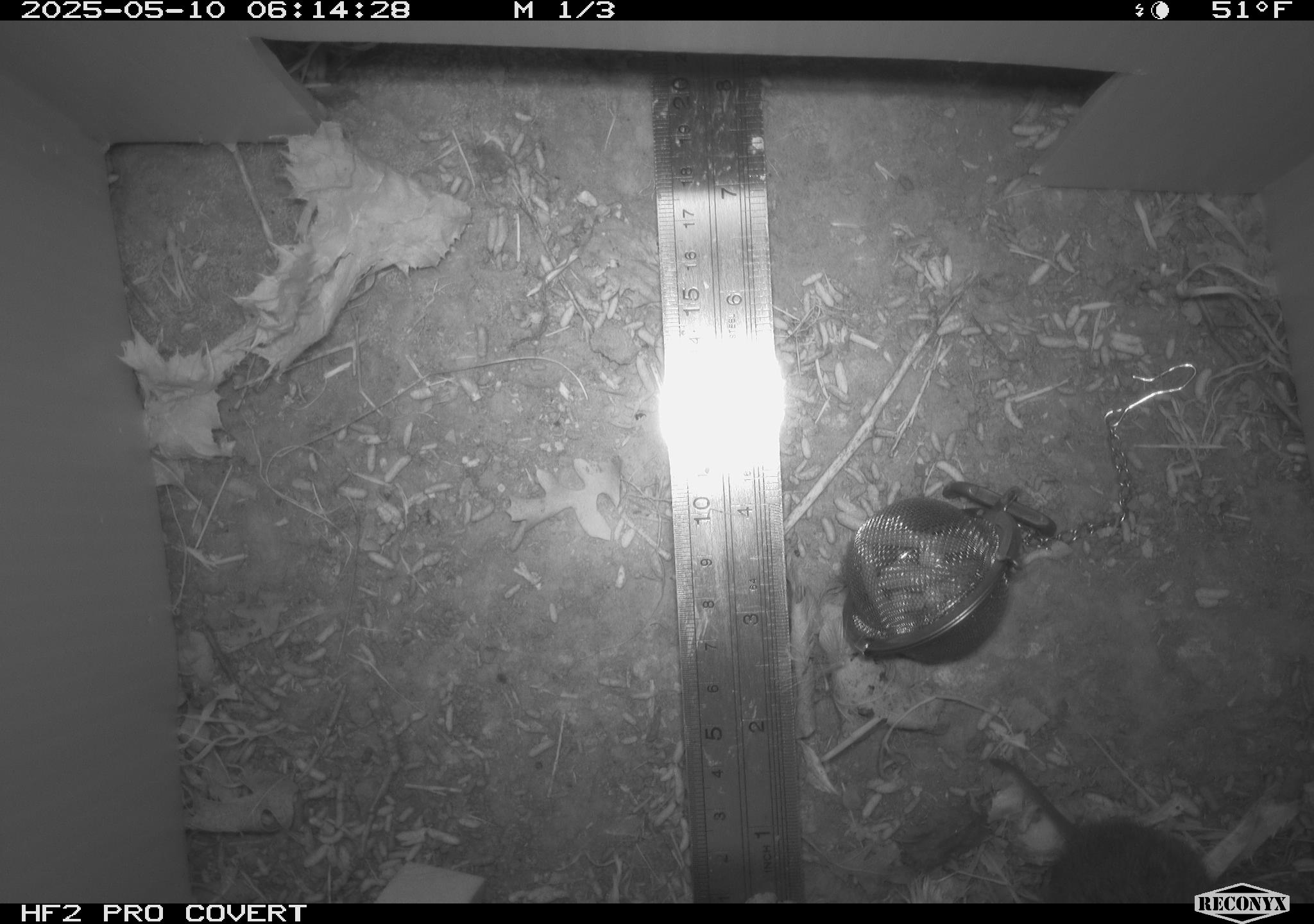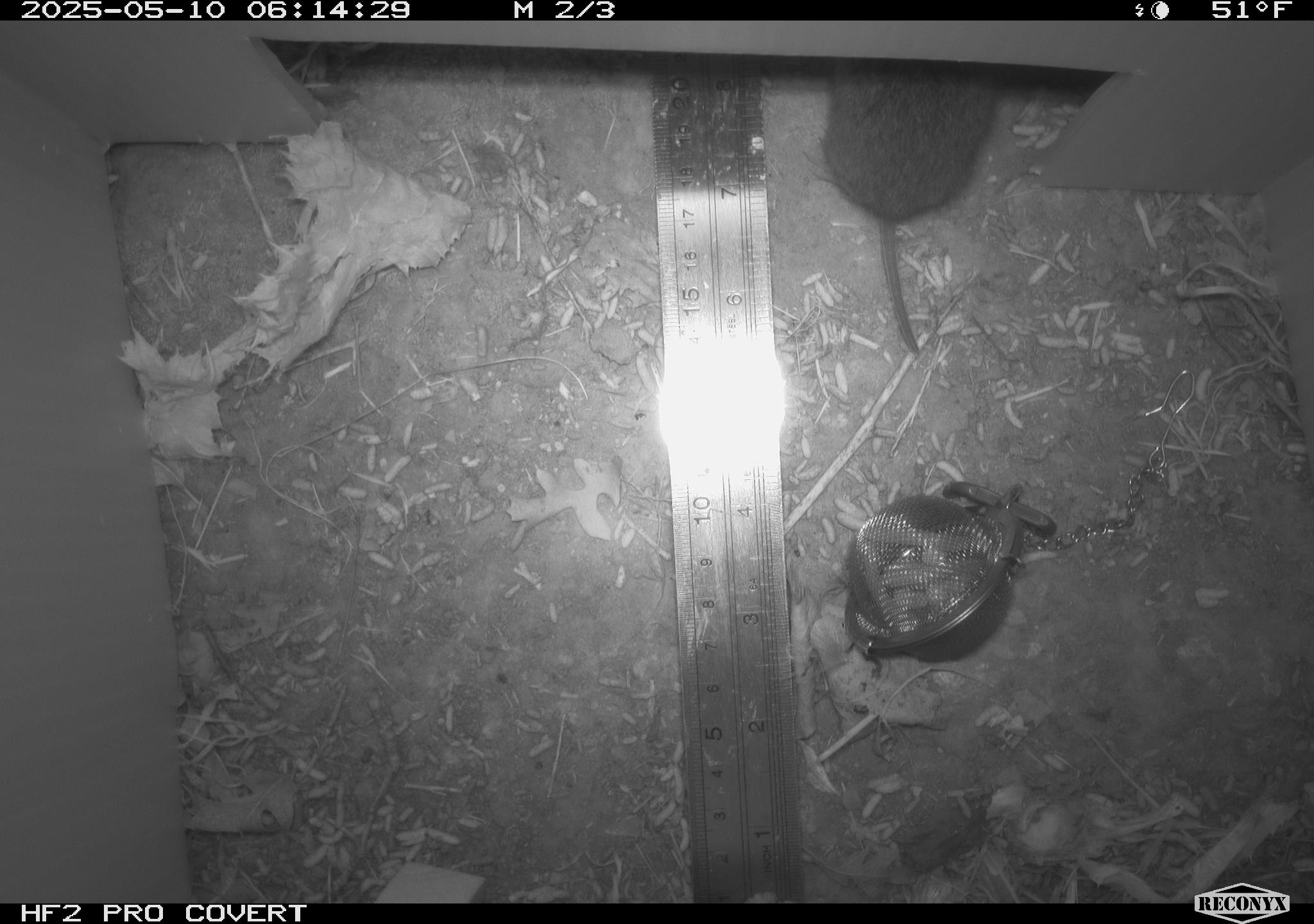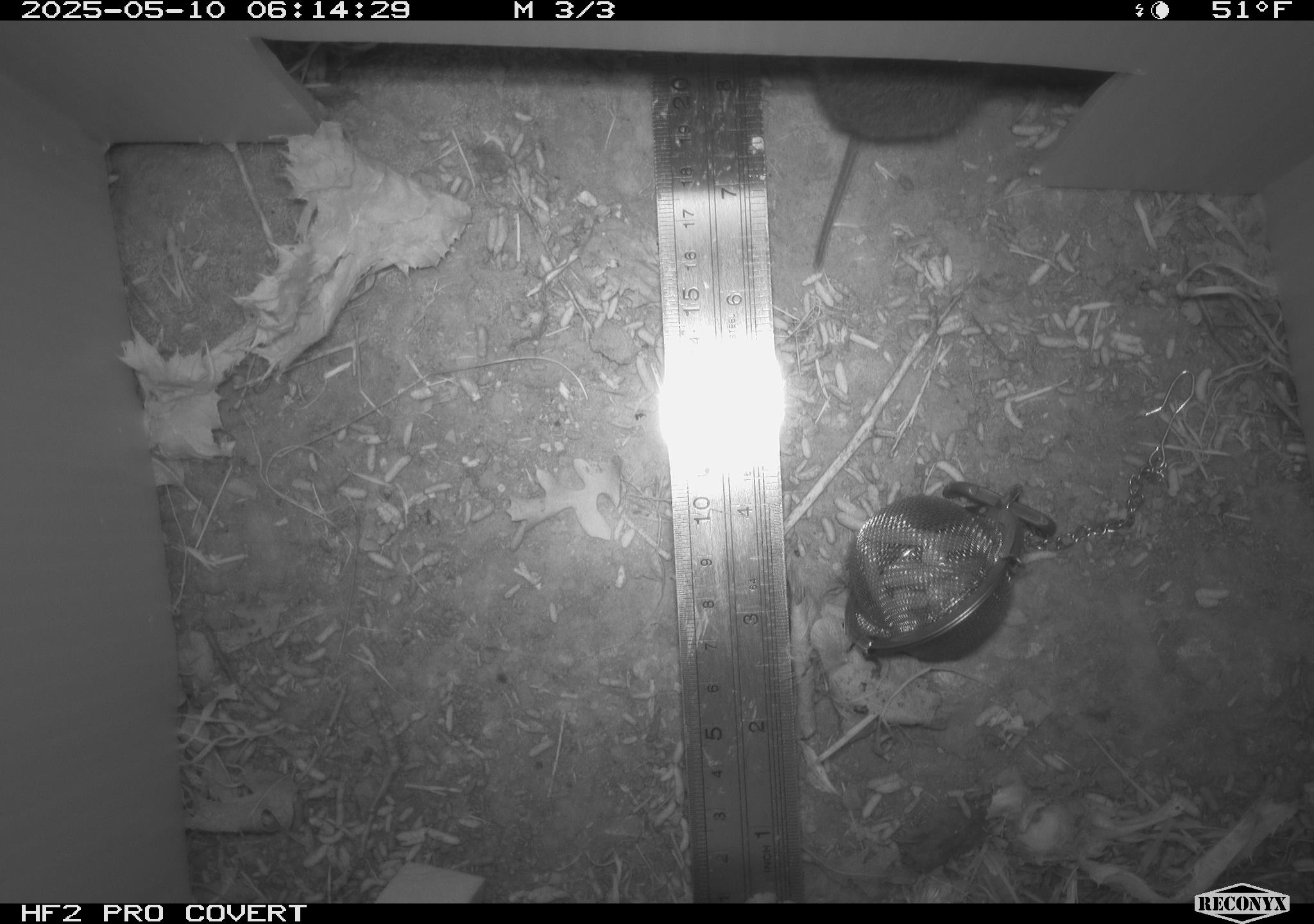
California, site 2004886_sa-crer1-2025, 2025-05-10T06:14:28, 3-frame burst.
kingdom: Animalia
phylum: Chordata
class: Mammalia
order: Rodentia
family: Cricetidae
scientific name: Arvicolinae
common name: voles, lemmings, and muskrats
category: arvicolinae subfamily